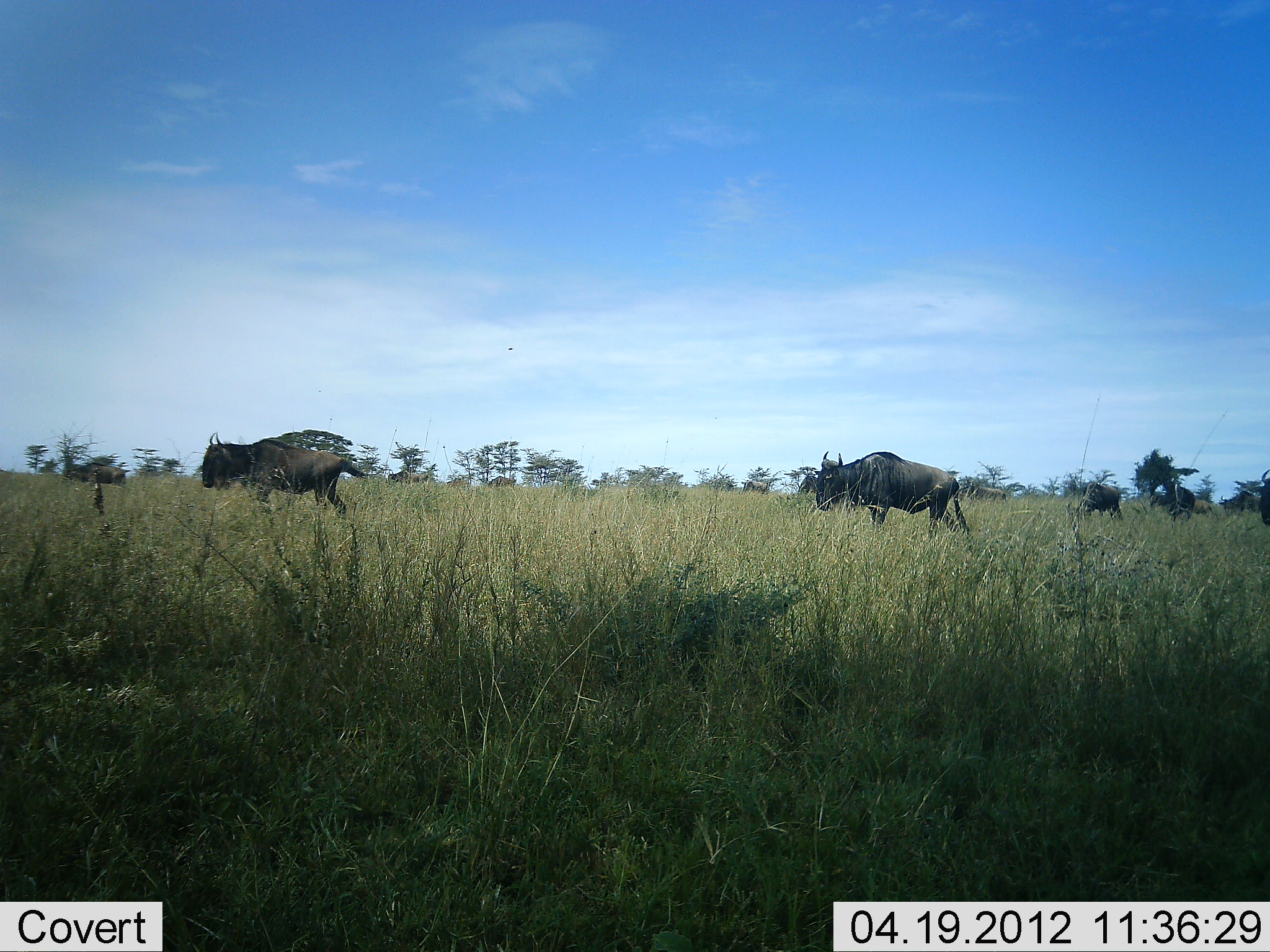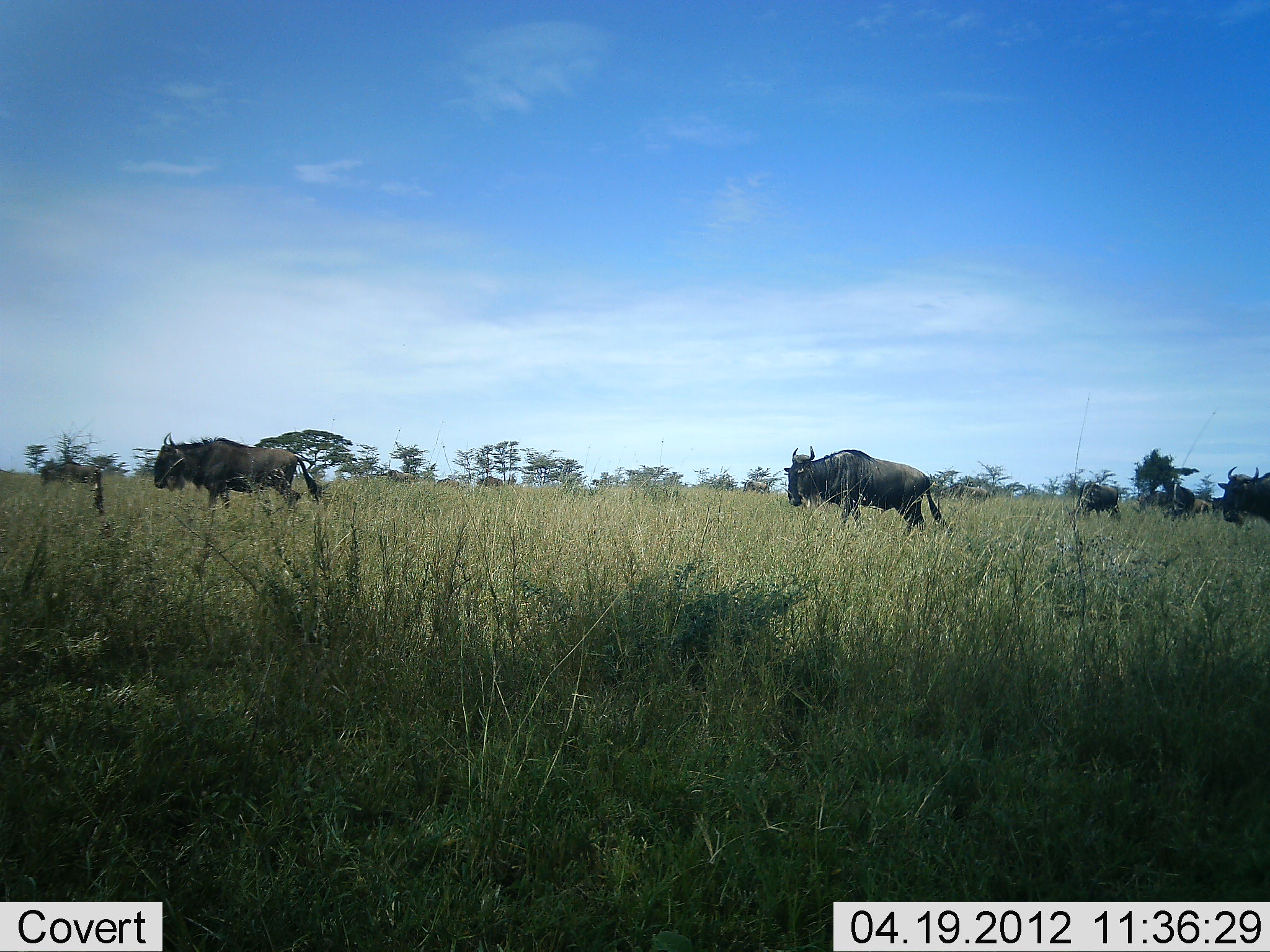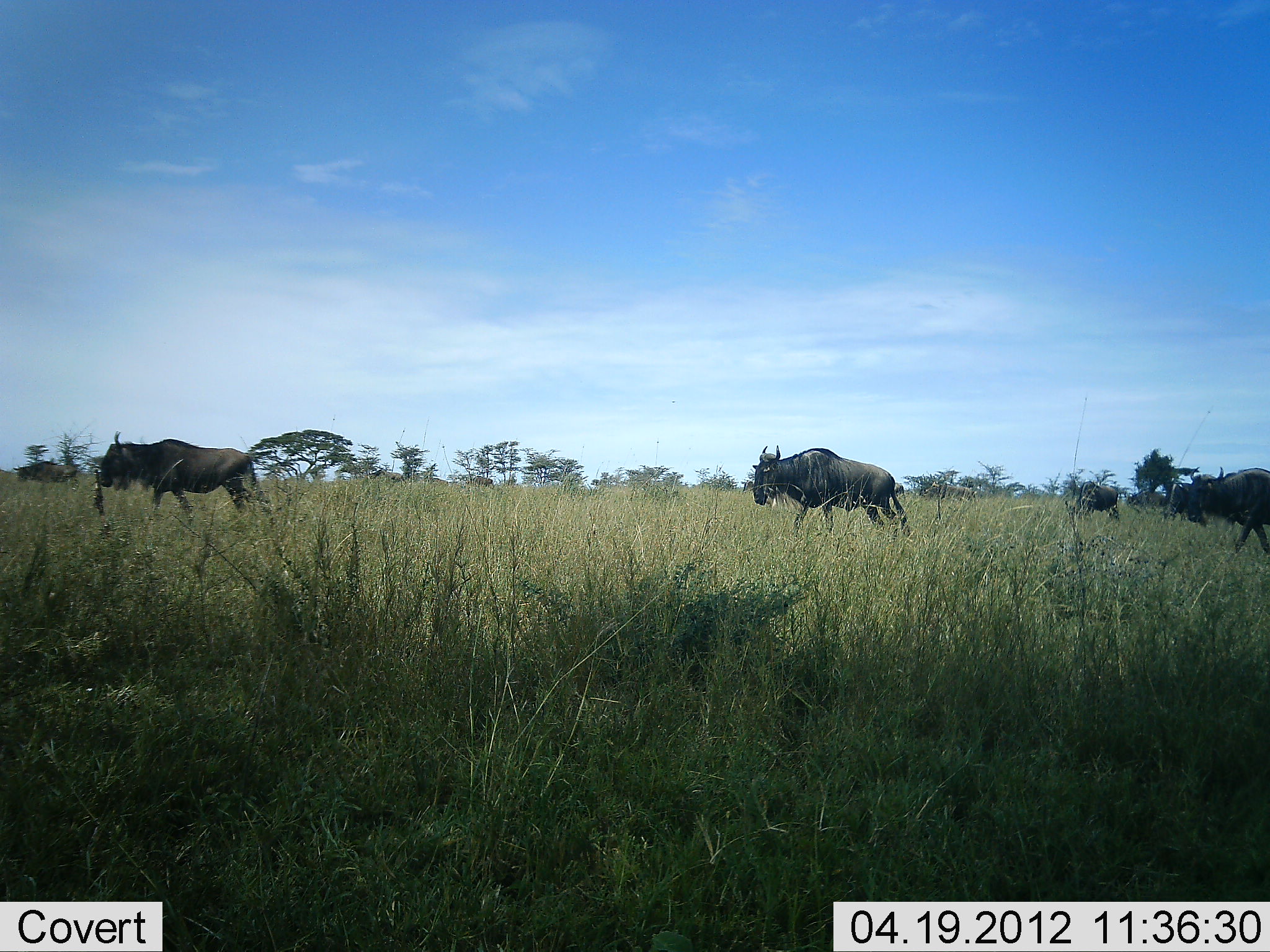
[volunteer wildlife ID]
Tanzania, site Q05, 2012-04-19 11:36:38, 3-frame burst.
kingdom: Animalia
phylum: Chordata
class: Mammalia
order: Artiodactyla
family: Bovidae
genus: Connochaetes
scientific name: Connochaetes taurinus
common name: blue wildebeest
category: wildebeest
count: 10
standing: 29%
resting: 0%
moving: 100%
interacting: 0%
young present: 7%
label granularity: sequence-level